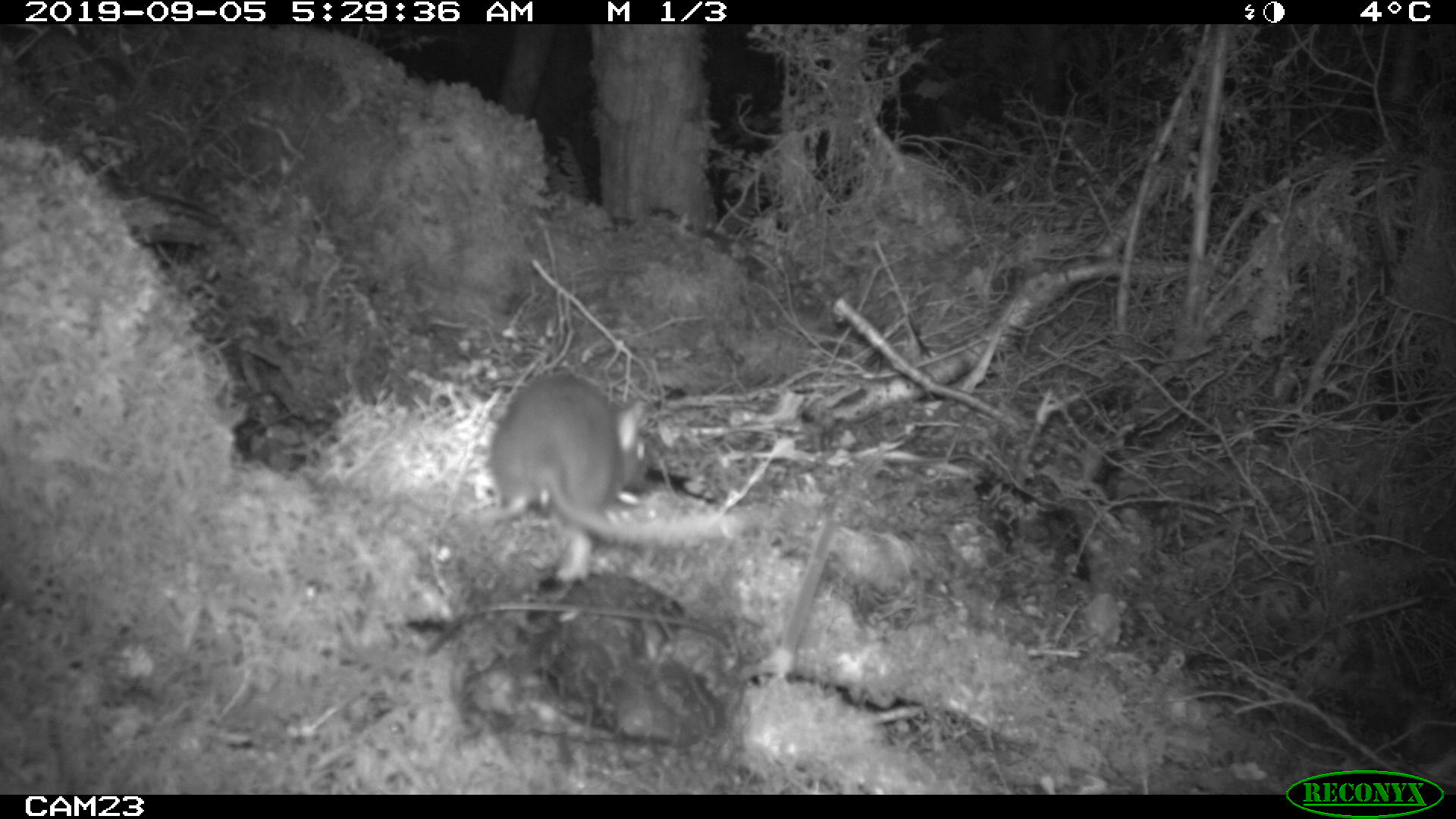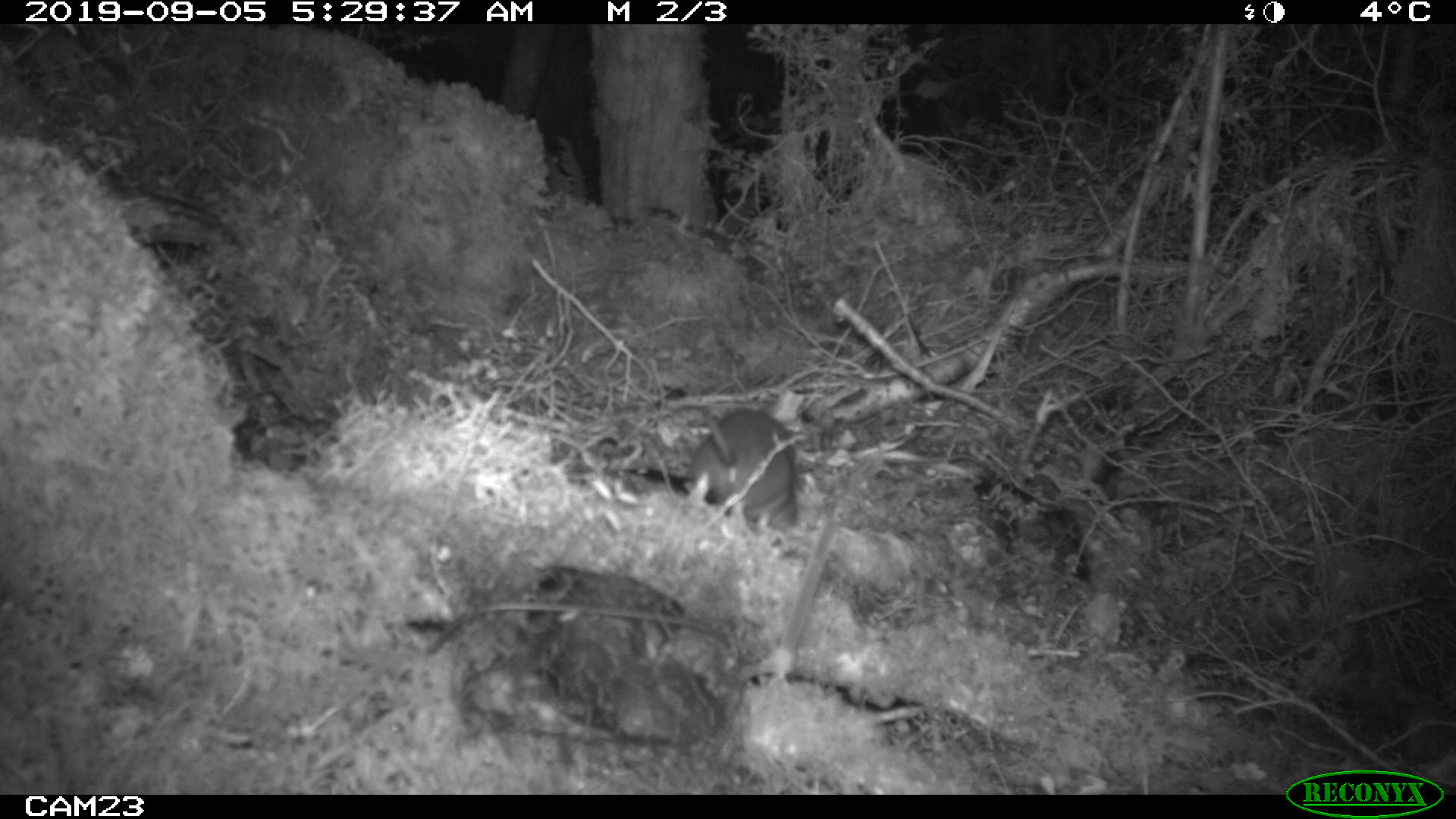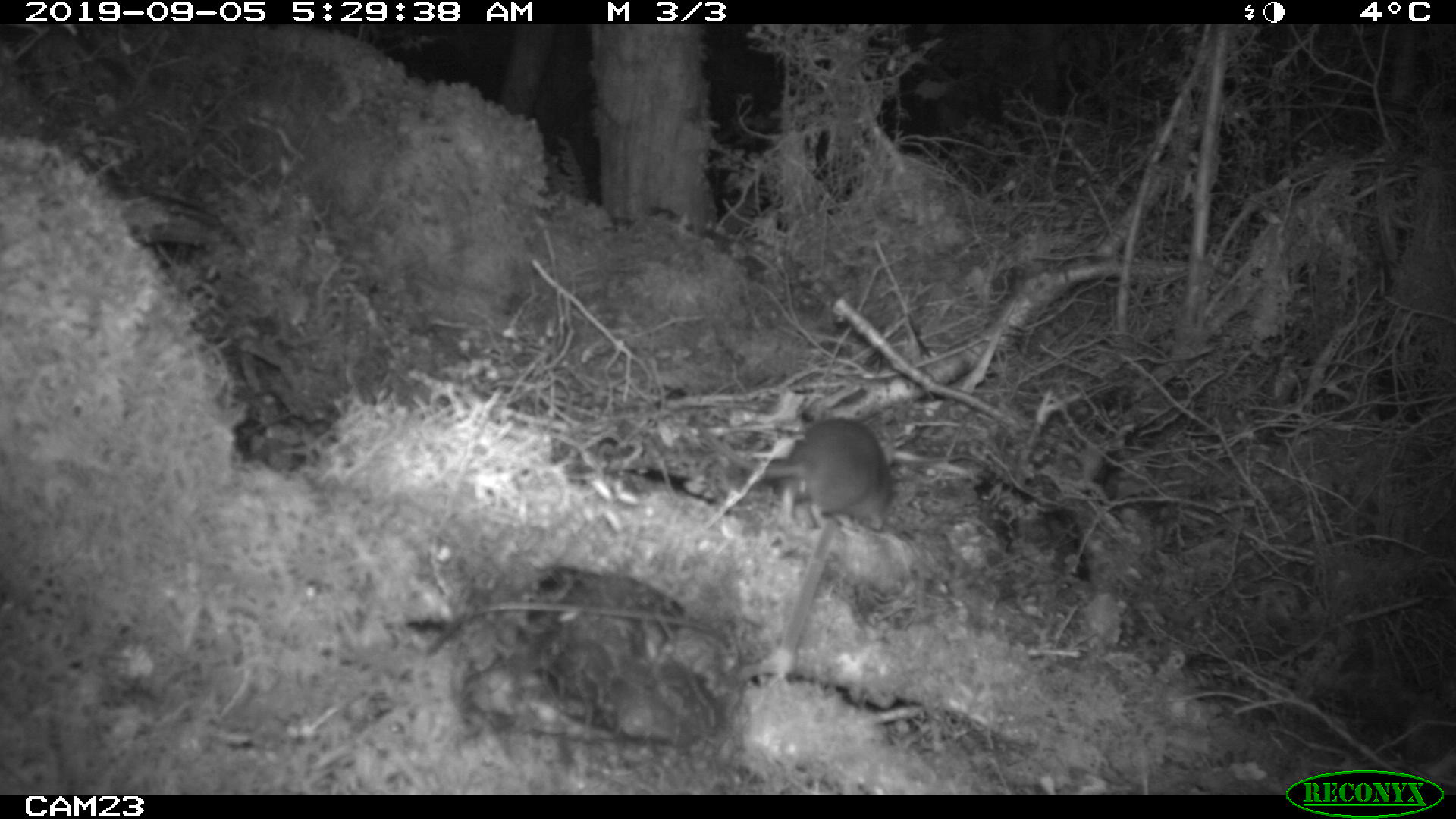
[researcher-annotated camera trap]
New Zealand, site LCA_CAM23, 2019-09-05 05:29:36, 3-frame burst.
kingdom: Animalia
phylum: Chordata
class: Mammalia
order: Rodentia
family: Muridae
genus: Rattus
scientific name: Rattus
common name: rat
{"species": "rat (Rattus)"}